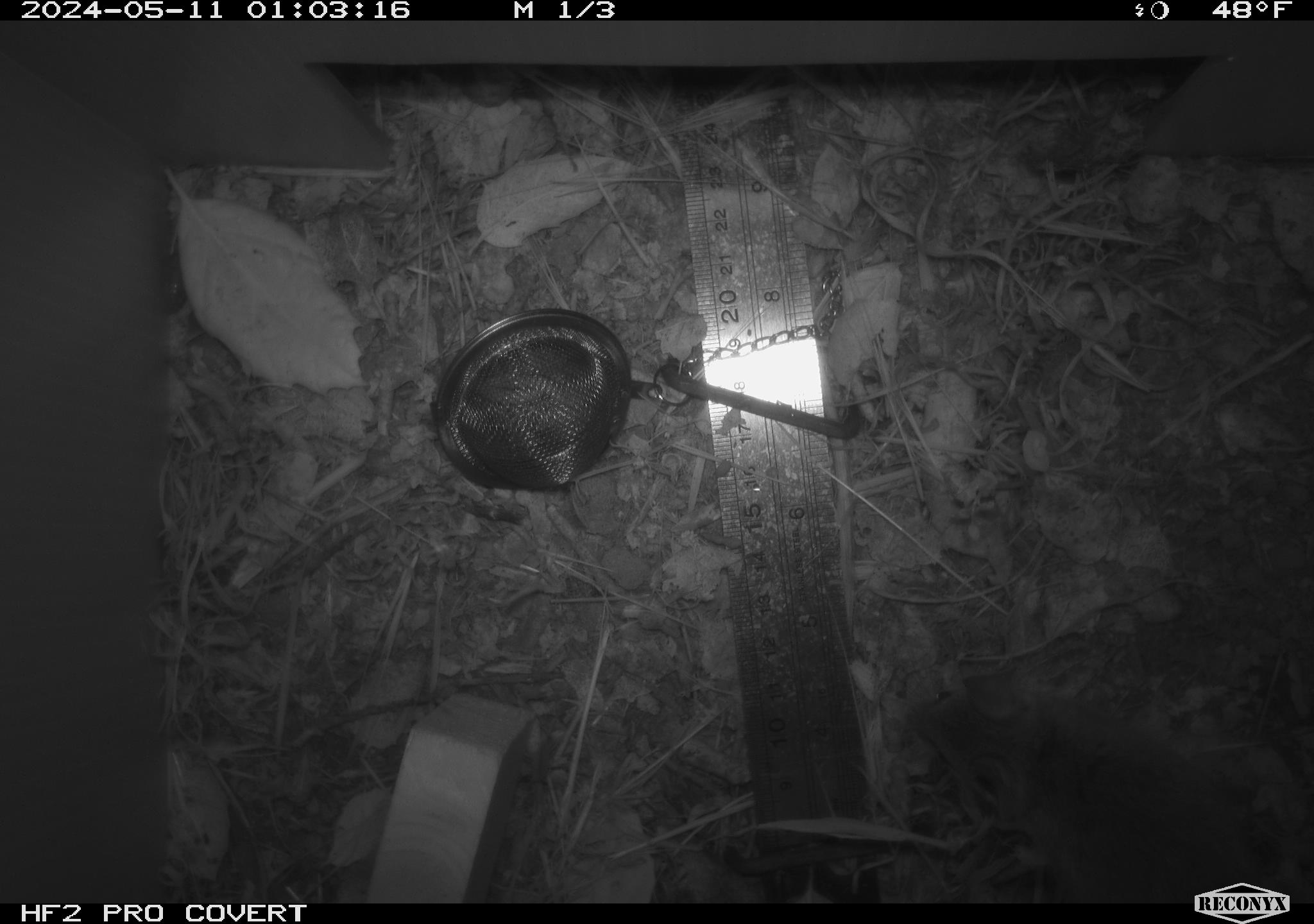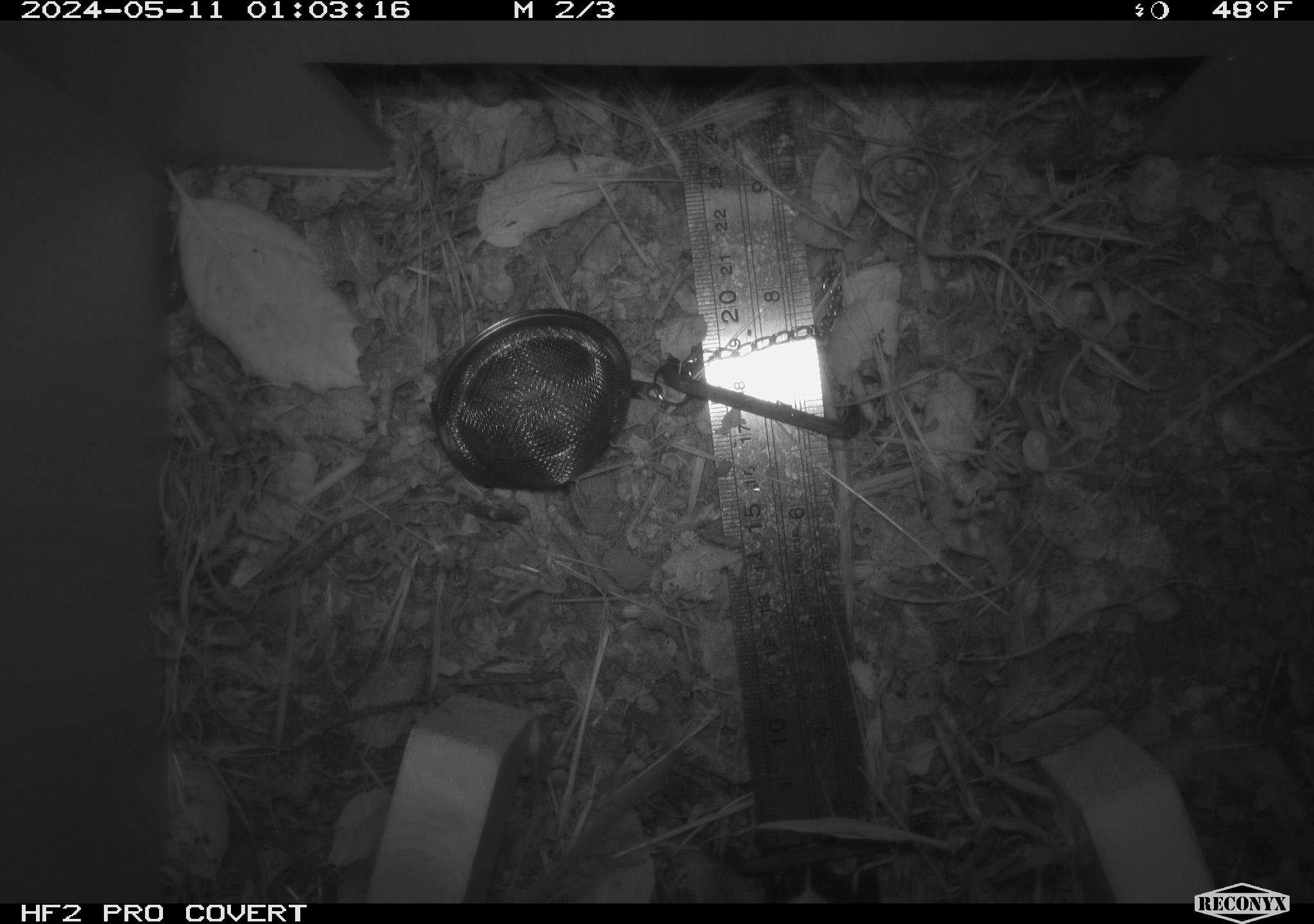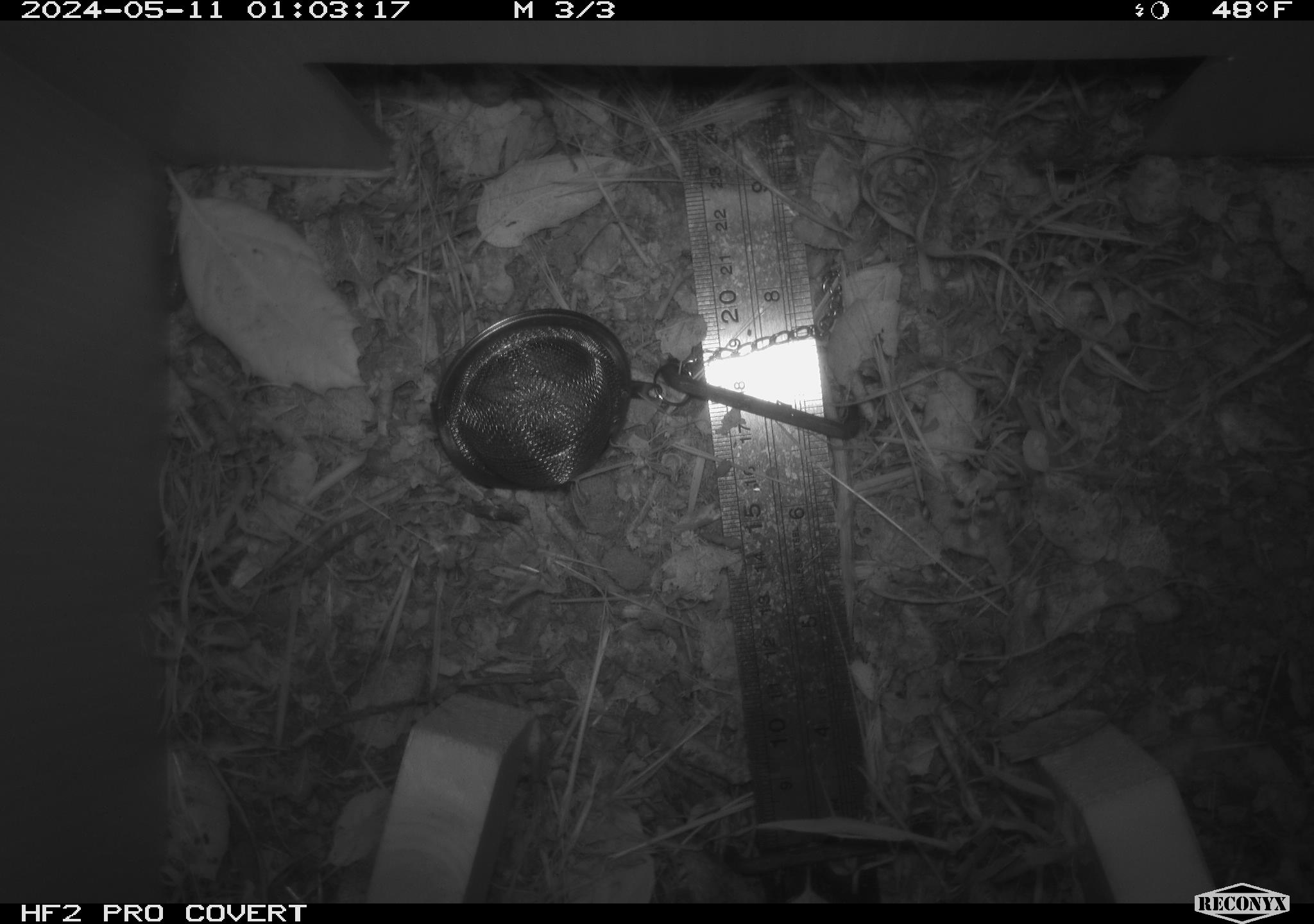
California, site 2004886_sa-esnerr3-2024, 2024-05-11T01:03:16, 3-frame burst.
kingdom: Animalia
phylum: Chordata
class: Mammalia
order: Rodentia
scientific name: Rodentia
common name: rodent